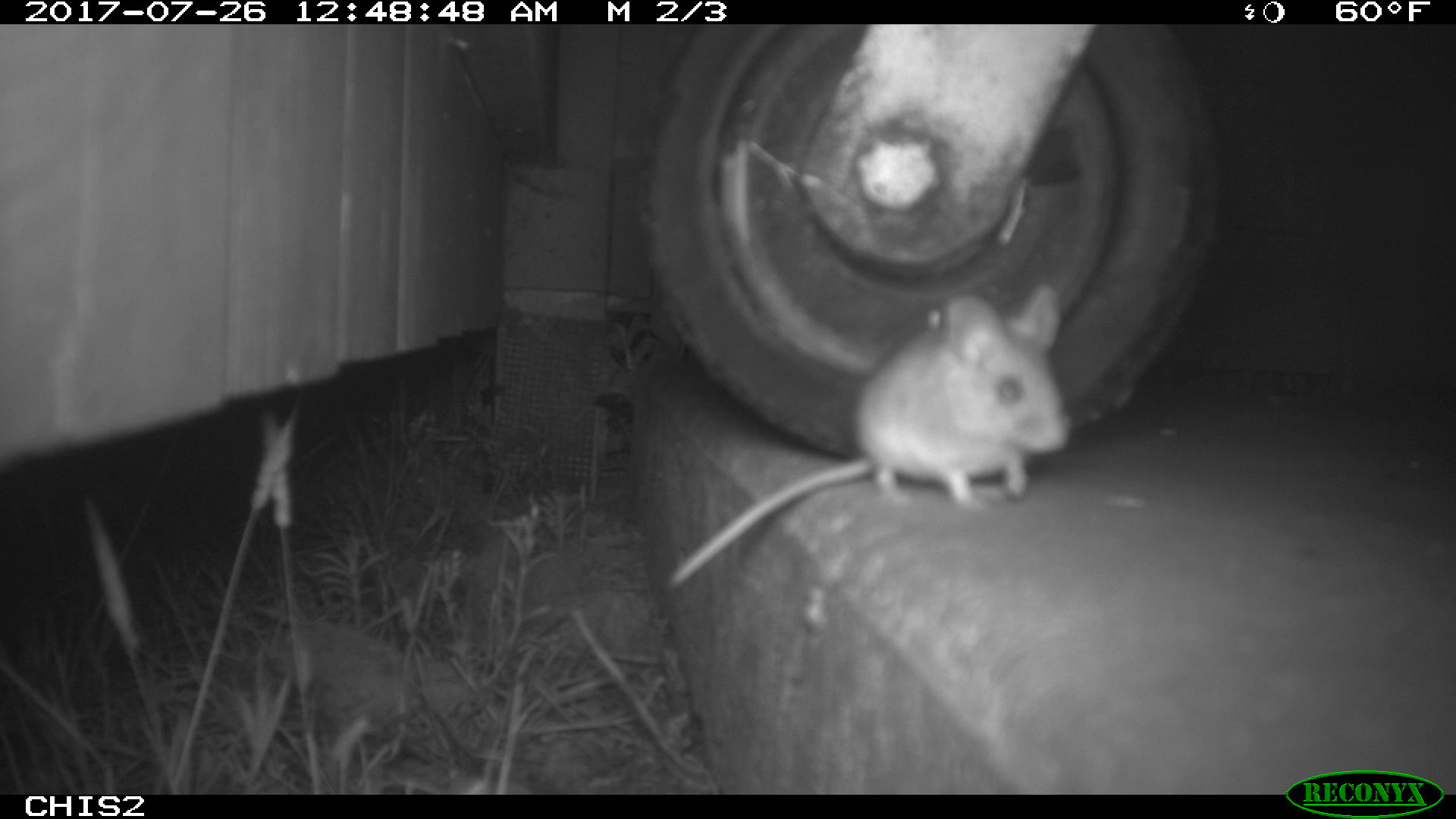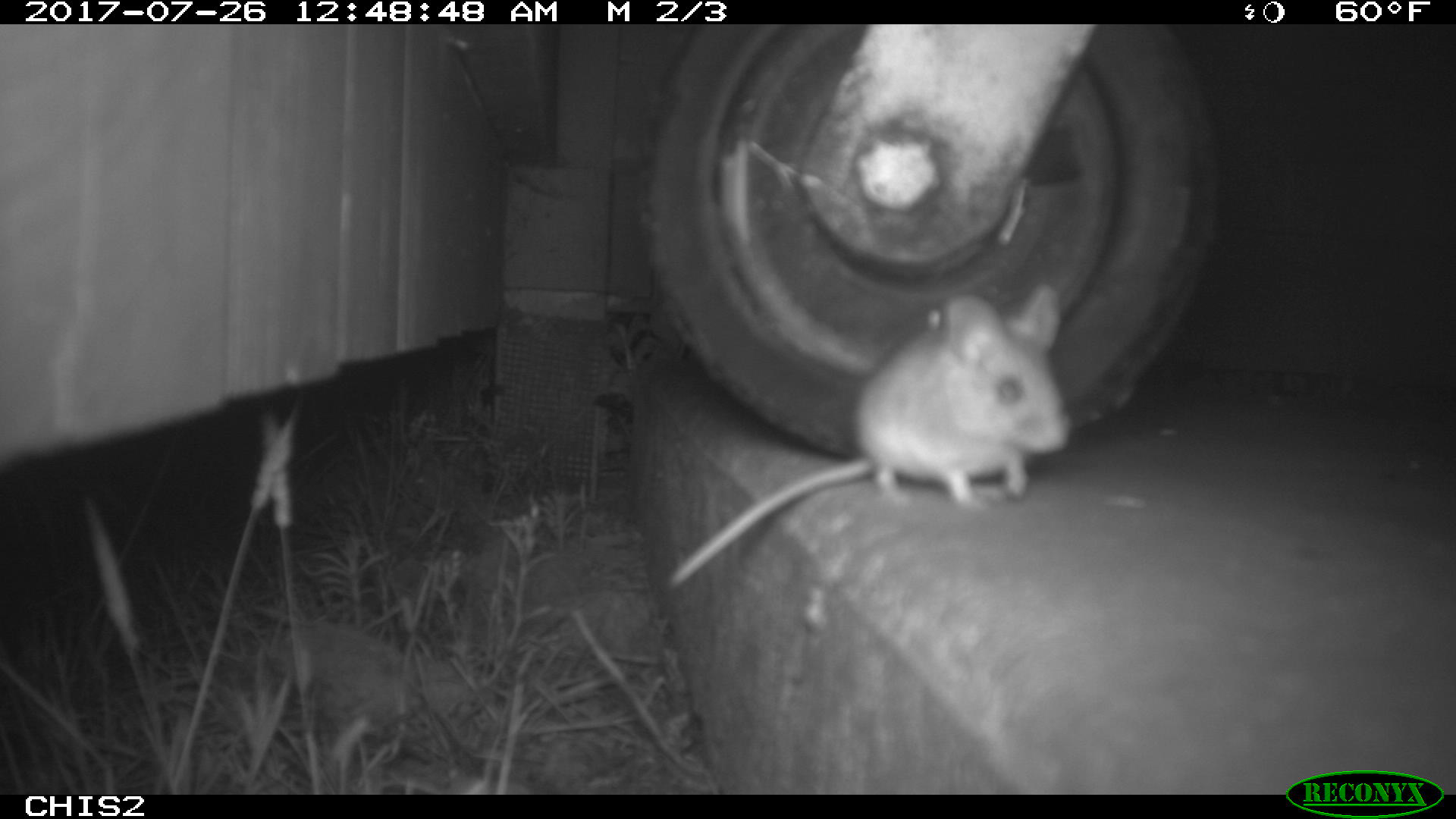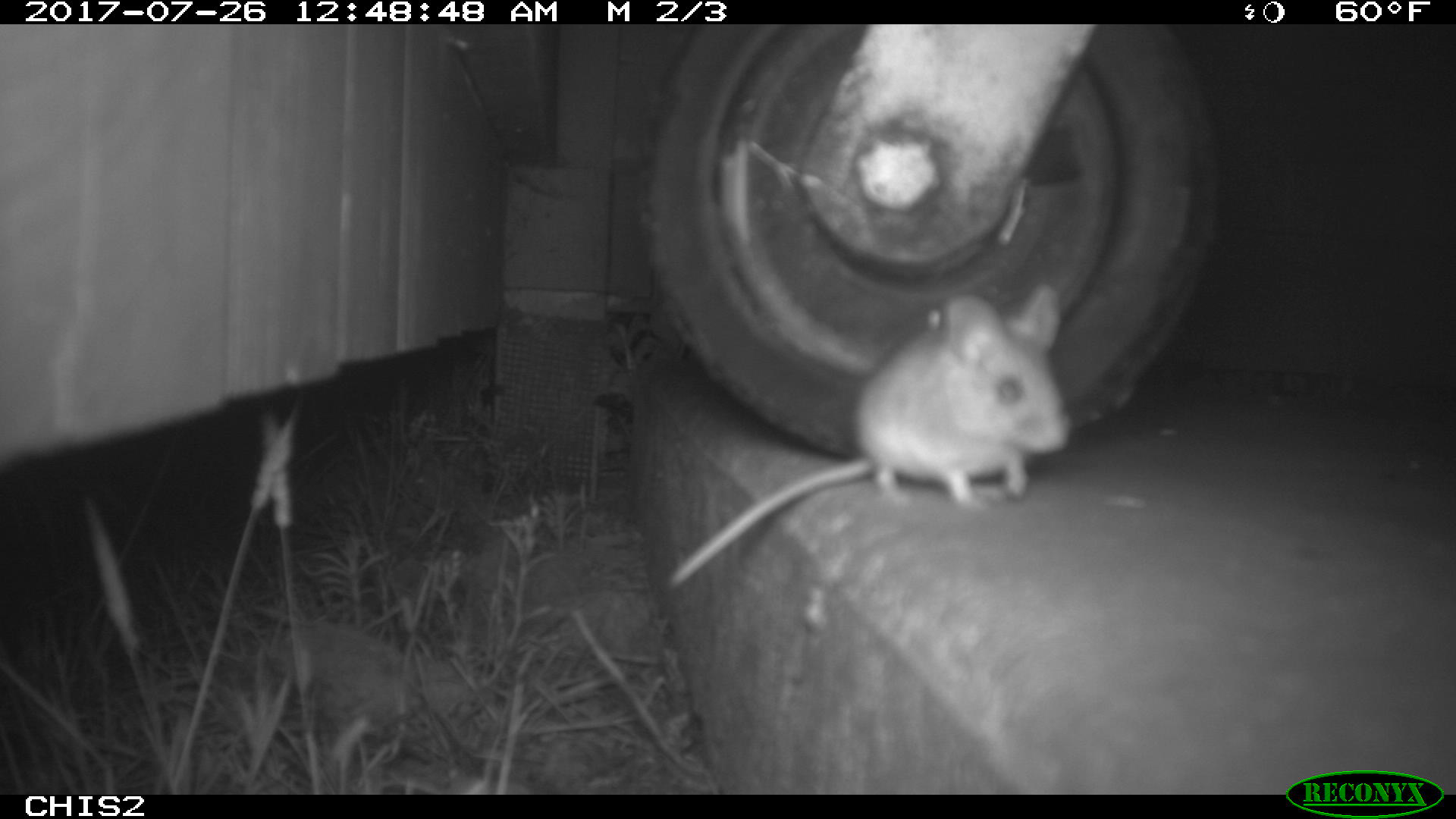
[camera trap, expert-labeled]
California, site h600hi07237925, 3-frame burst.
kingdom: Animalia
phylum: Chordata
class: Mammalia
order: Rodentia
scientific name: Rodentia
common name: rodent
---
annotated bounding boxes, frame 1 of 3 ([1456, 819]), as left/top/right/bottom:
rodent: 661/281/1071/585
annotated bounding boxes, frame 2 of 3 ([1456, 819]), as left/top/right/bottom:
rodent: 661/281/1078/590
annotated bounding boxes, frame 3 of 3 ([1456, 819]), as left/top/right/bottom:
rodent: 667/282/1070/588